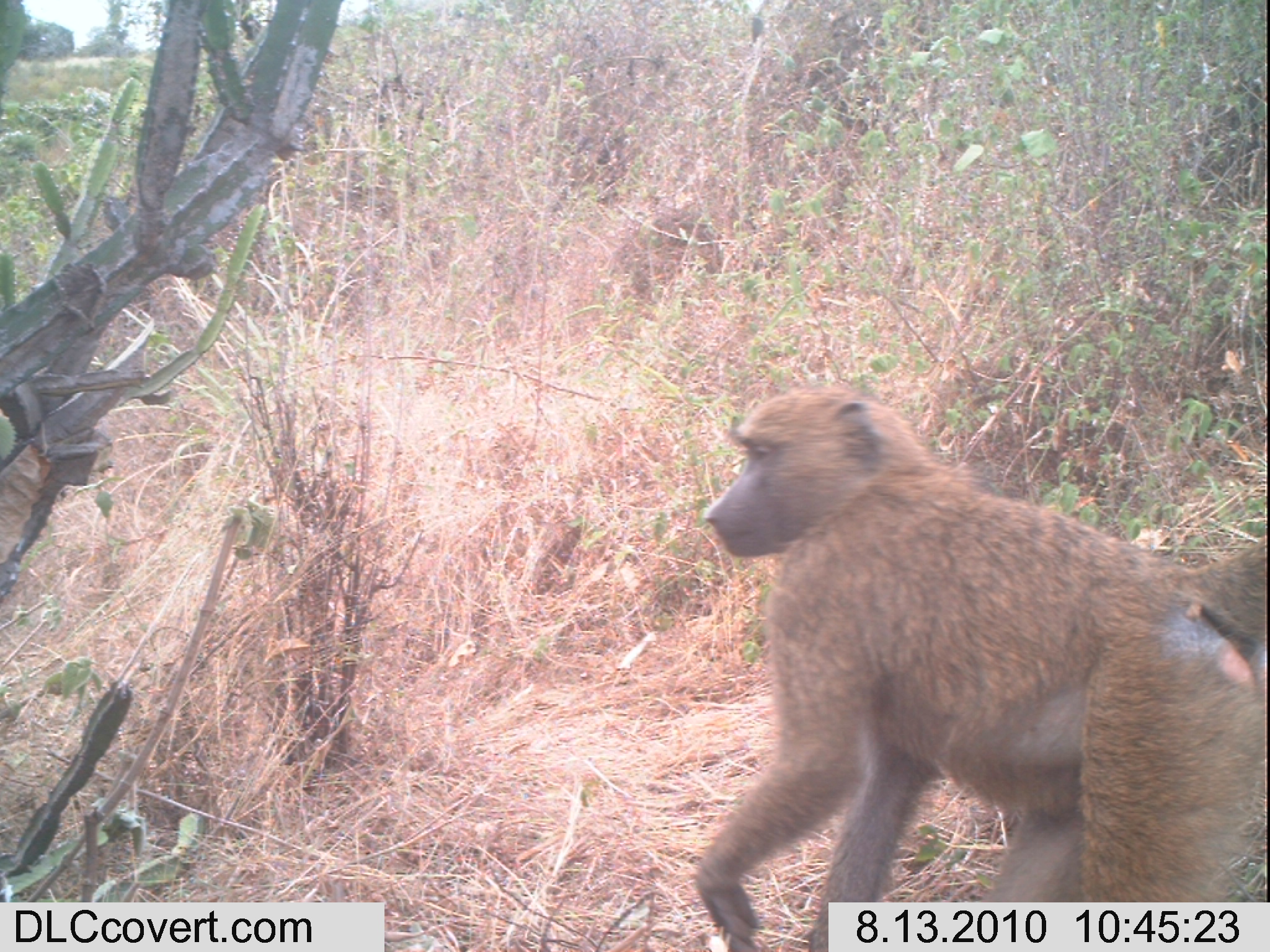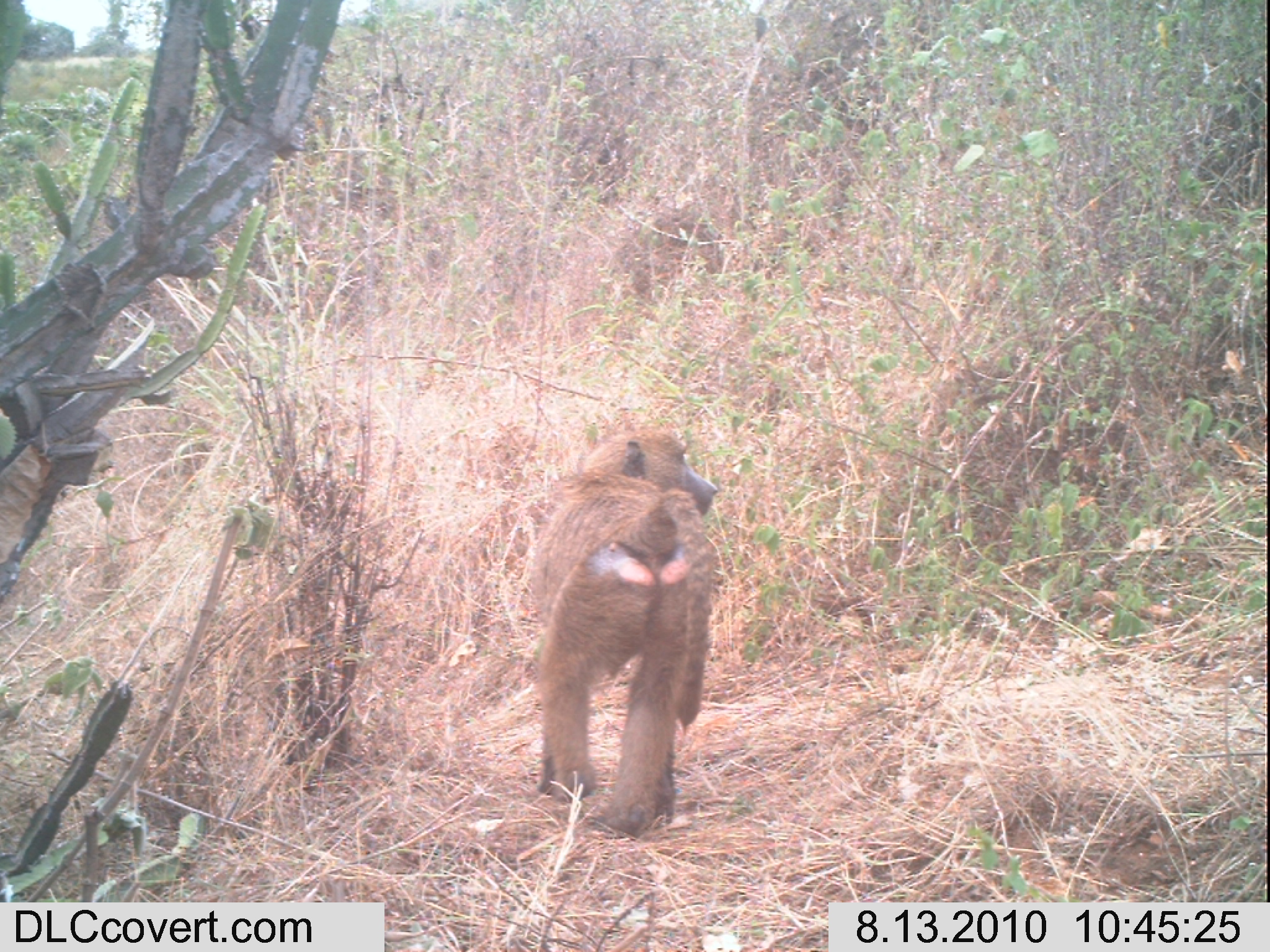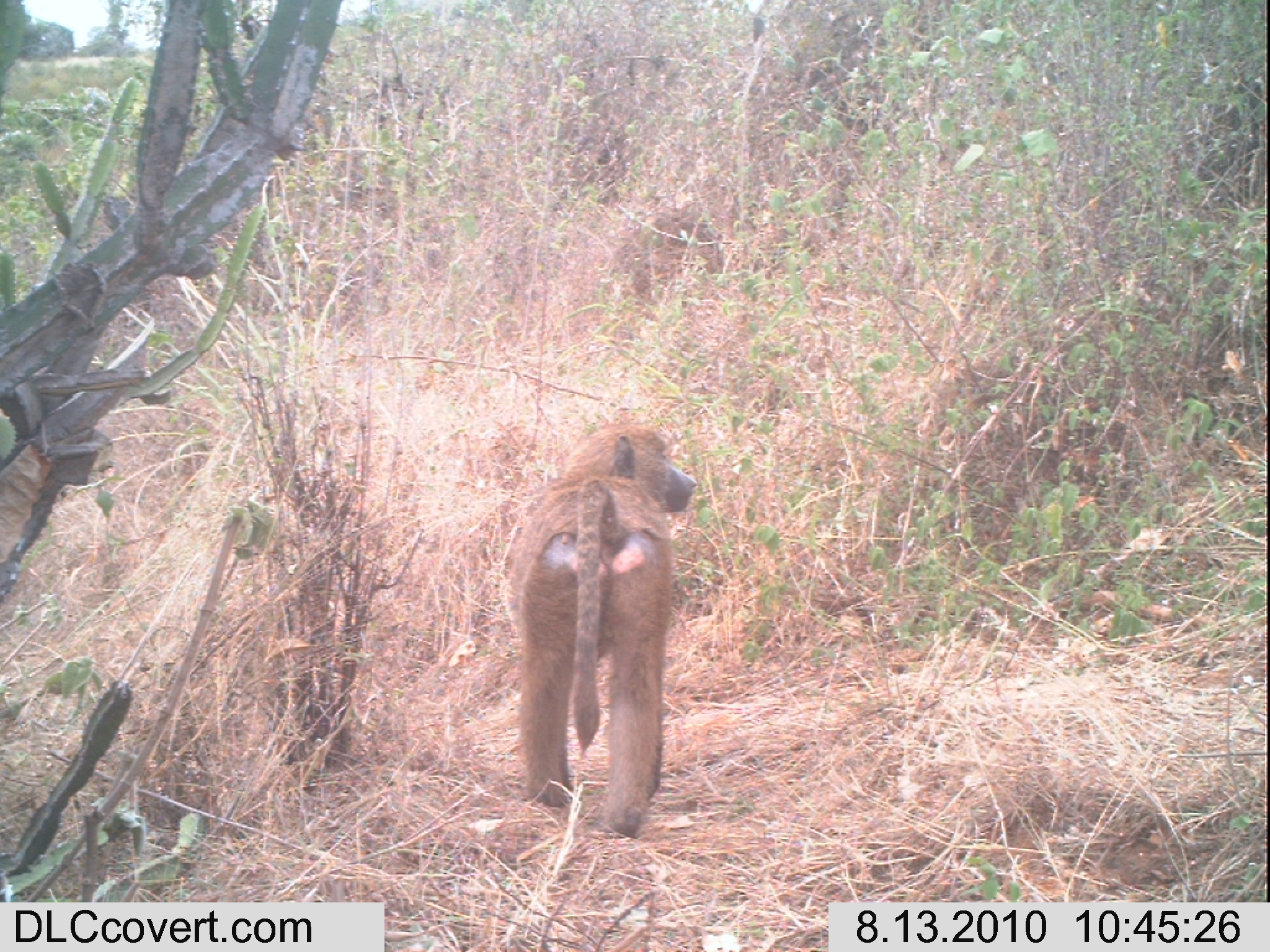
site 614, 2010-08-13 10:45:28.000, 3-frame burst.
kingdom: Animalia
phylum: Chordata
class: Mammalia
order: Primates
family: Cercopithecidae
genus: Papio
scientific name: Papio anubis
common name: olive baboon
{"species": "Papio anubis (olive baboon)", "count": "1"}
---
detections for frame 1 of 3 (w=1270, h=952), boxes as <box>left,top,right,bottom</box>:
papio anubis: <box>694,387,1266,952</box>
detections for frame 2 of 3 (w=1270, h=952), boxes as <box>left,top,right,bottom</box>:
papio anubis: <box>528,428,718,837</box>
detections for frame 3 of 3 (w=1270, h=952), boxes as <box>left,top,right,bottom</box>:
papio anubis: <box>502,424,697,836</box>